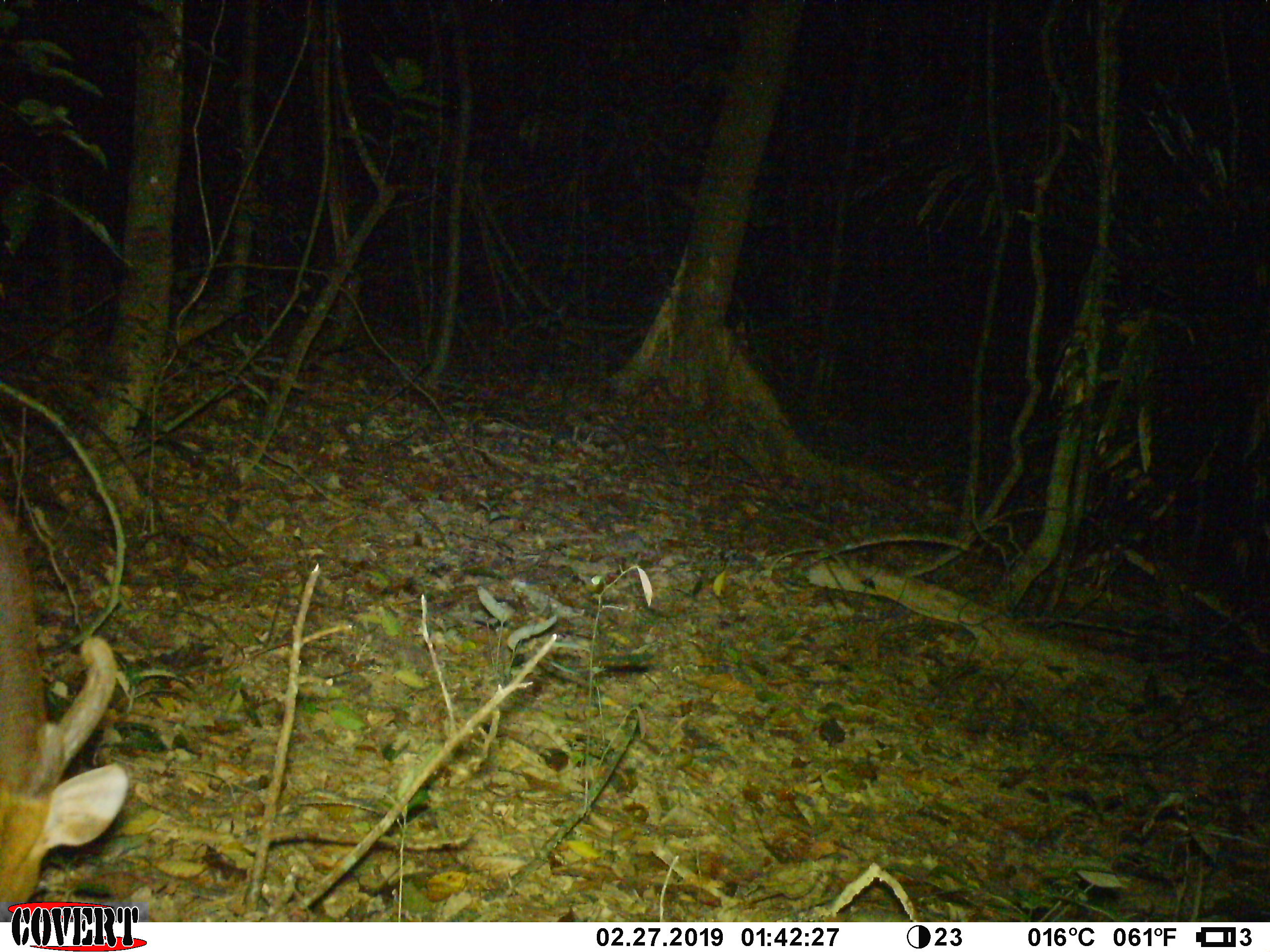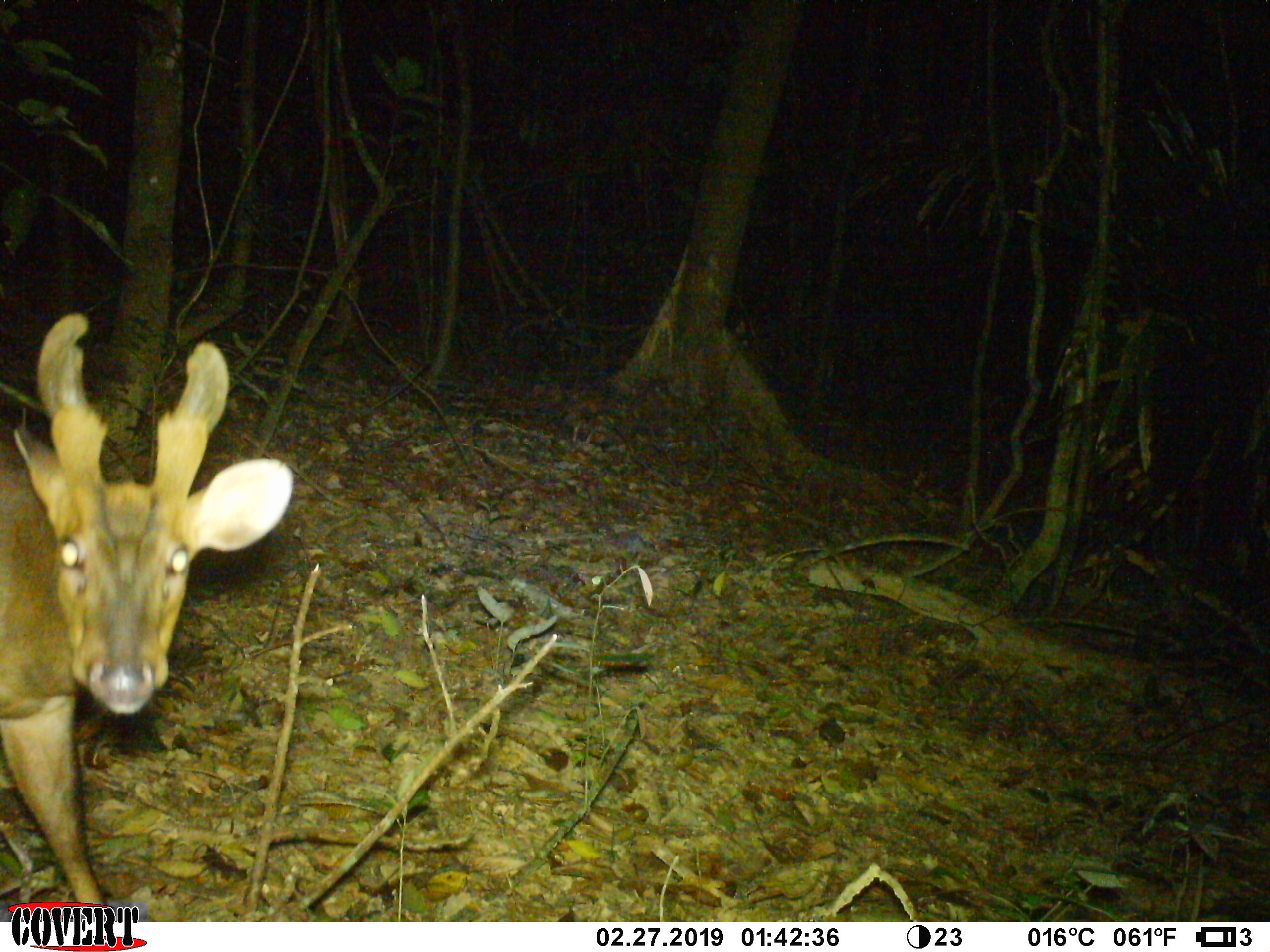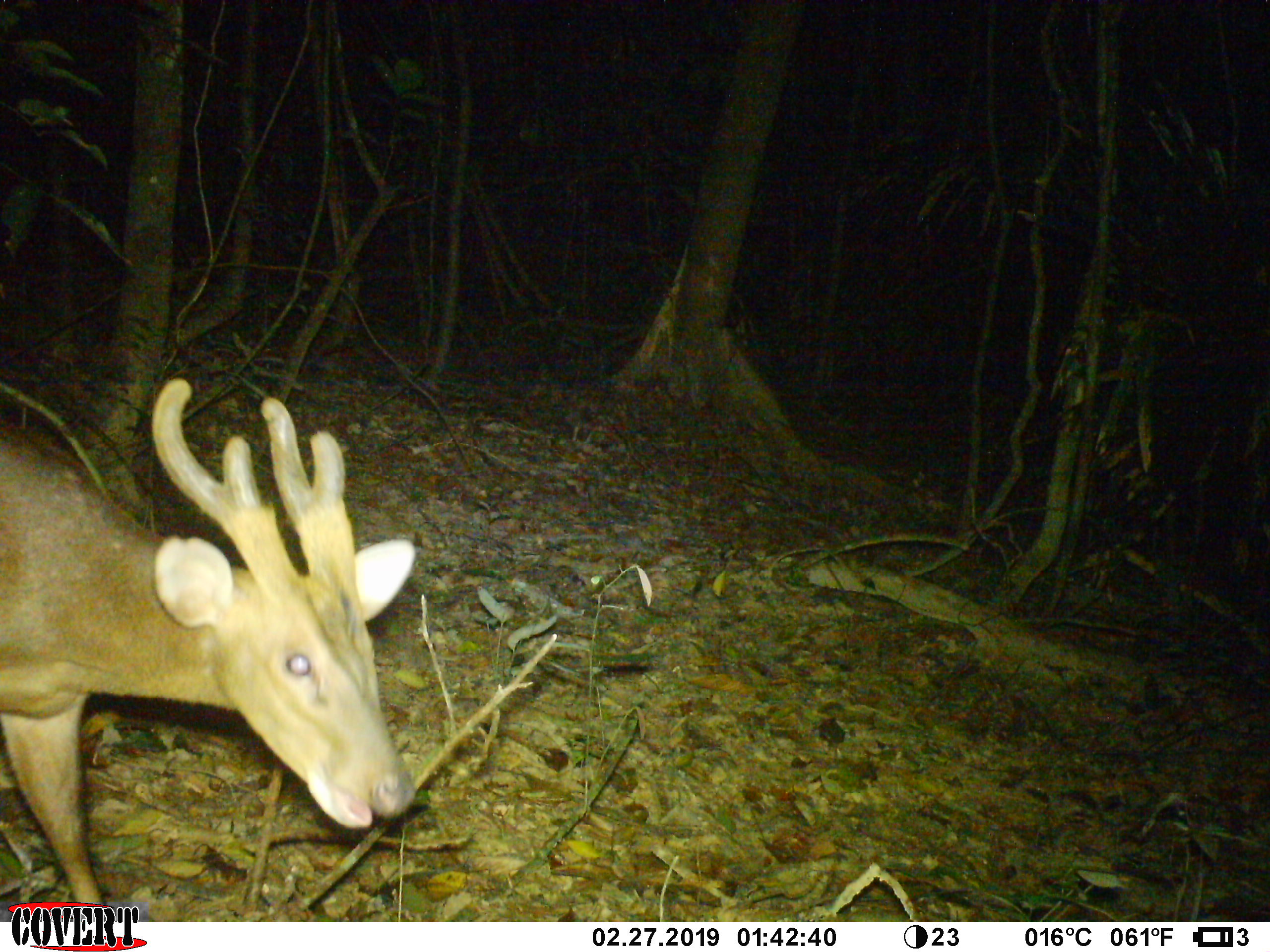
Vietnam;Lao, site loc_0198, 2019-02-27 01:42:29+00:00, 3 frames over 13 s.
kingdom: Animalia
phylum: Chordata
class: Mammalia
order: Artiodactyla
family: Cervidae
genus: Muntiacus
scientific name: Muntiacus vuquangensis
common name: large-antlered muntjac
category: large antlered muntjac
Large antlered muntjac (large-antlered muntjac) (Muntiacus vuquangensis). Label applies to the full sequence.